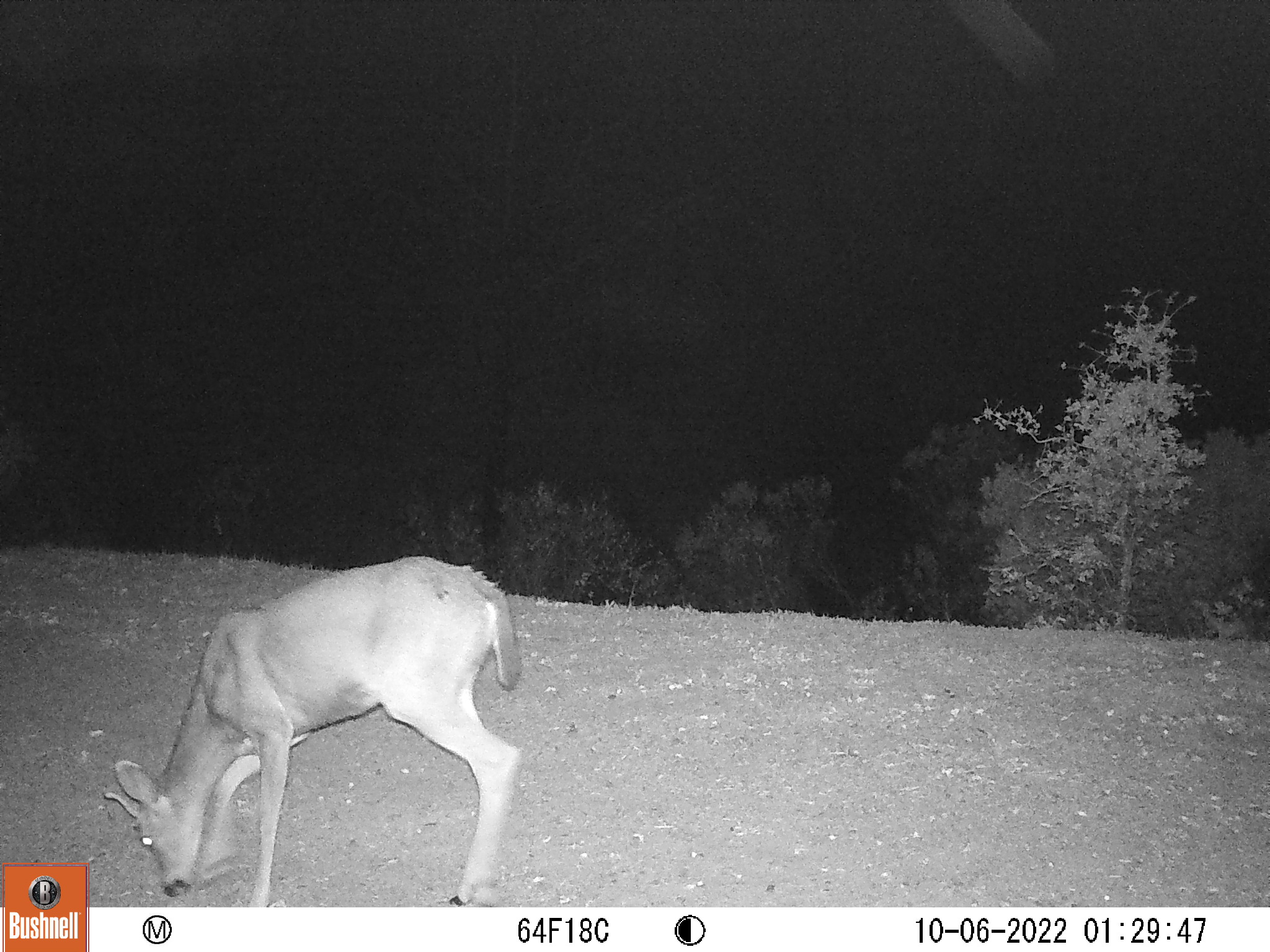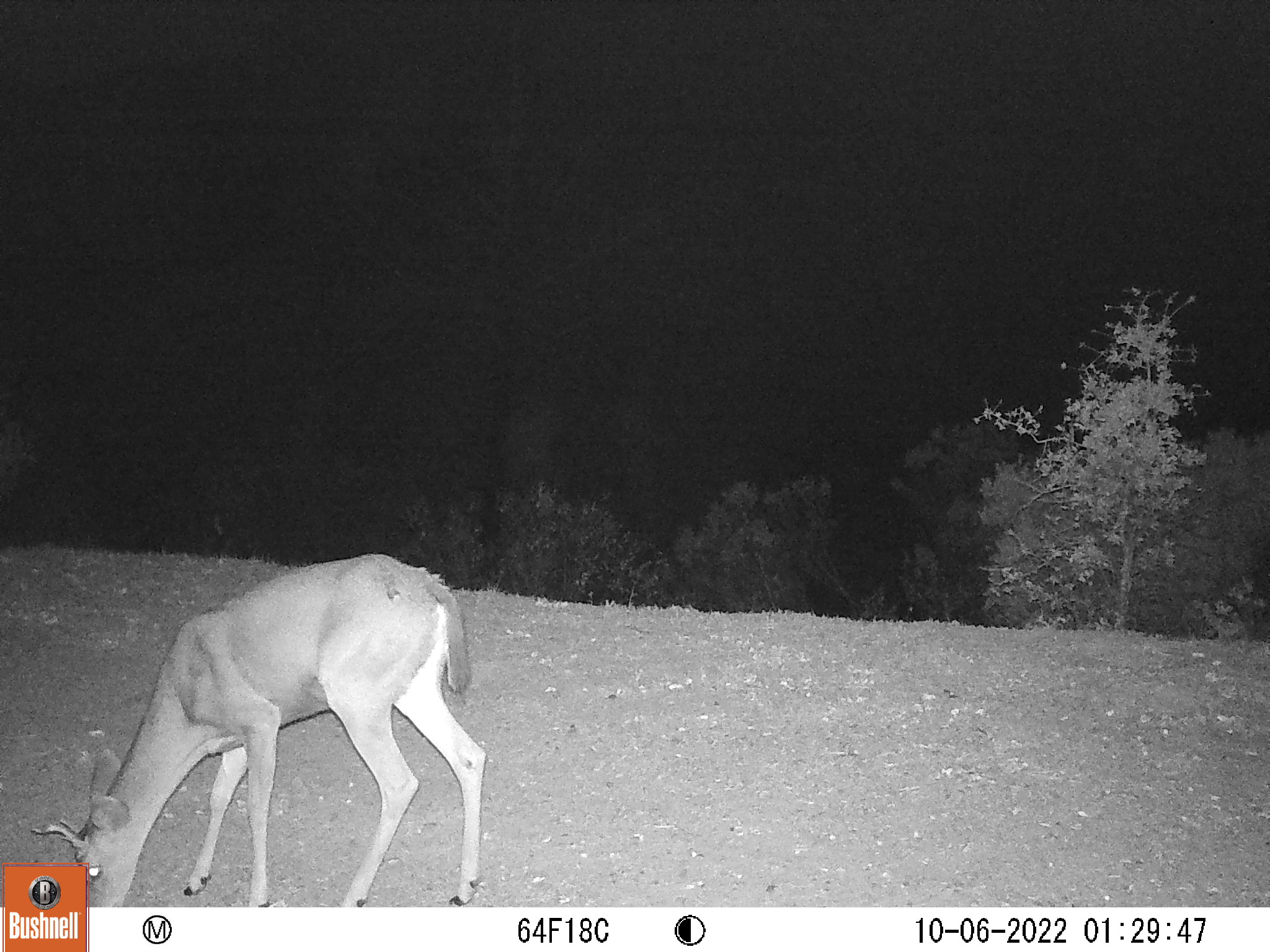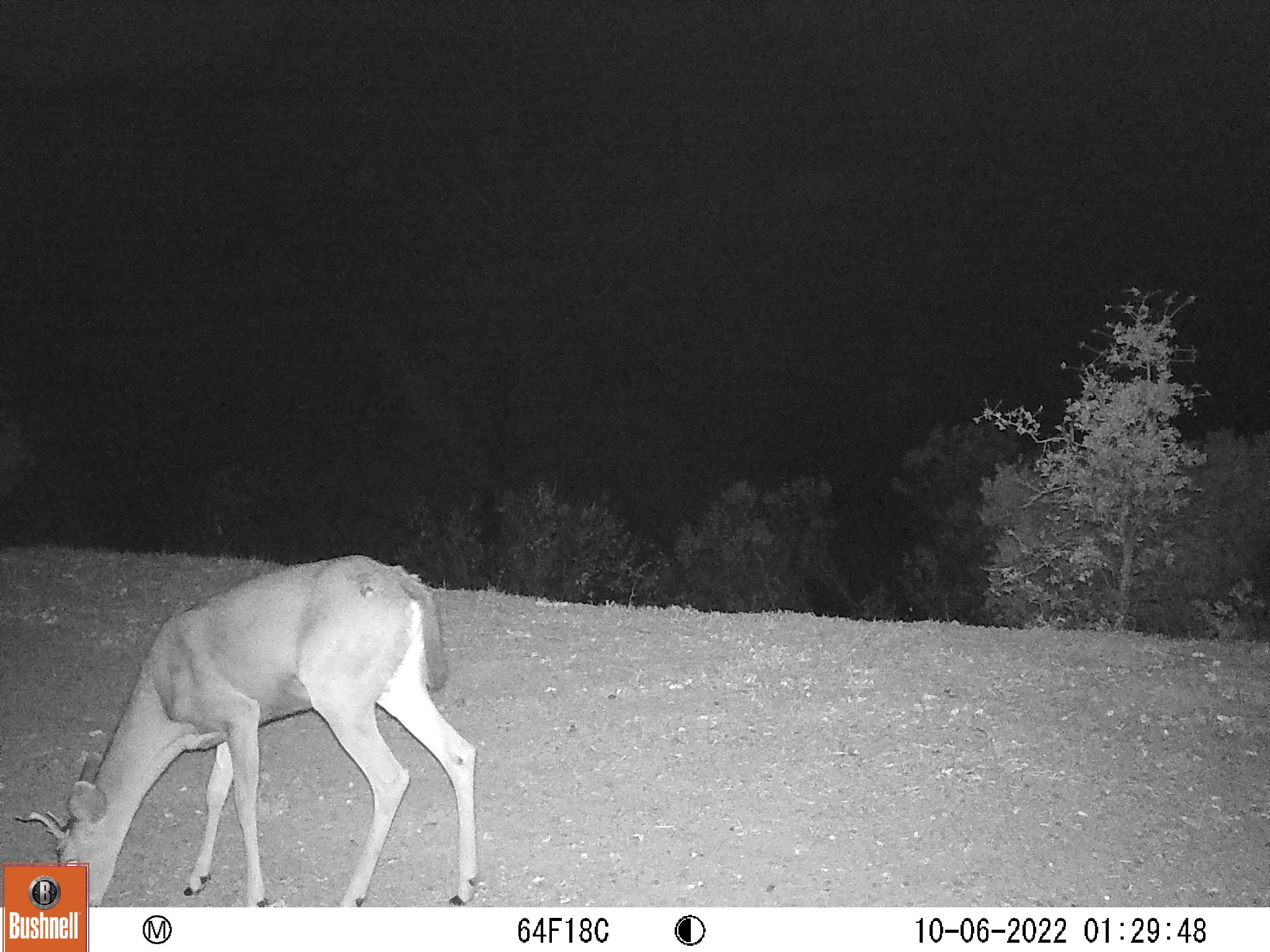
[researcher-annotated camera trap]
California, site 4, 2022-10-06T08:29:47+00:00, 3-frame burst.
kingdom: Animalia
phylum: Chordata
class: Mammalia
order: Artiodactyla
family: Cervidae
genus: Odocoileus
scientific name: Odocoileus hemionus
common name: mule deer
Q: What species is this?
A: Mule deer (Odocoileus hemionus).